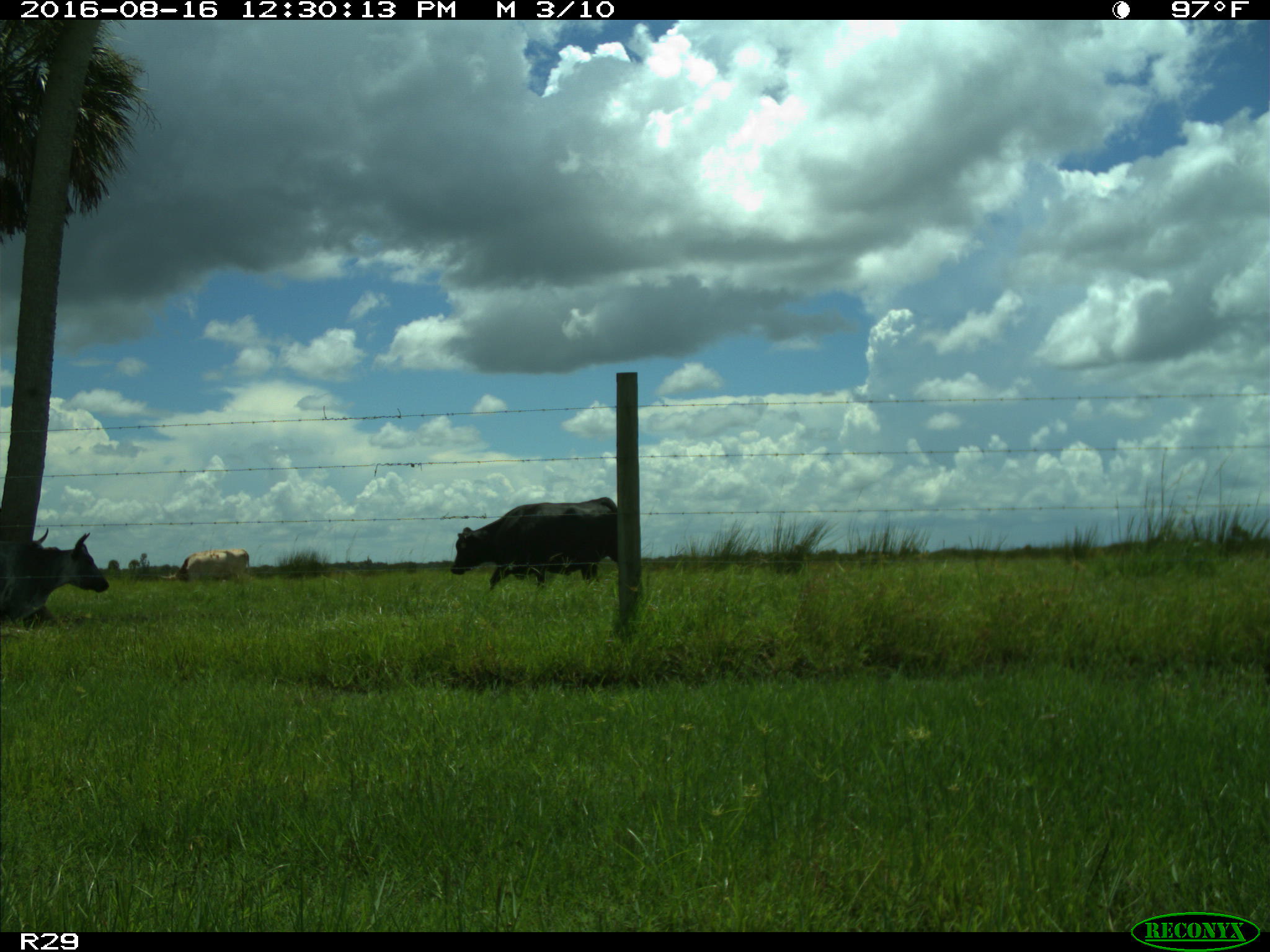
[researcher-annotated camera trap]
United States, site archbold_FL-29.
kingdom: Animalia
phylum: Chordata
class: Mammalia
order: Artiodactyla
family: Bovidae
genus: Bos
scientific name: Bos taurus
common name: domestic cow